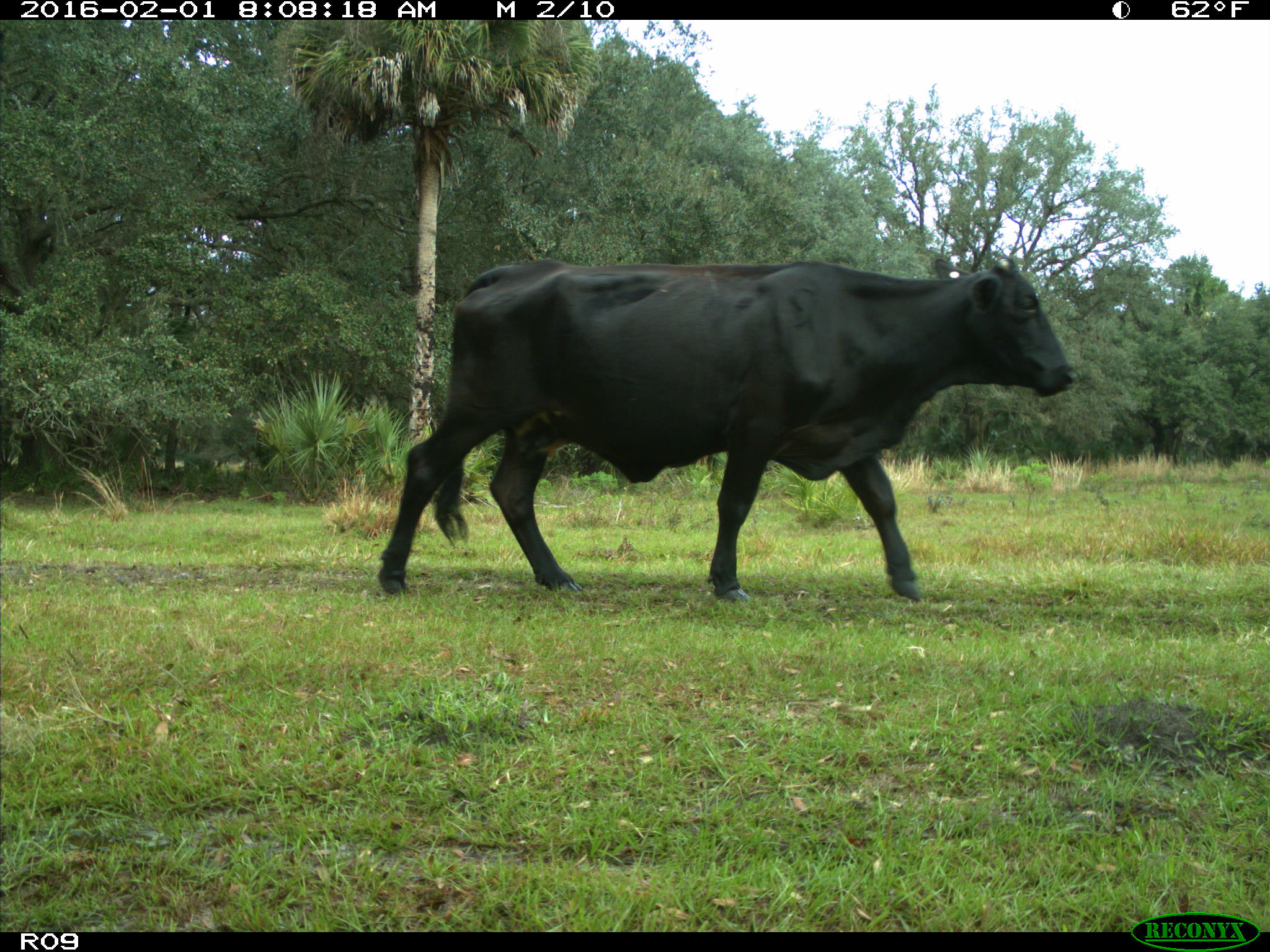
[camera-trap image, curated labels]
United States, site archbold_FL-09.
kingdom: Animalia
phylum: Chordata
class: Mammalia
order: Artiodactyla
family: Bovidae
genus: Bos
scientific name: Bos taurus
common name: domestic cow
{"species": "Bos taurus (domestic cow)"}